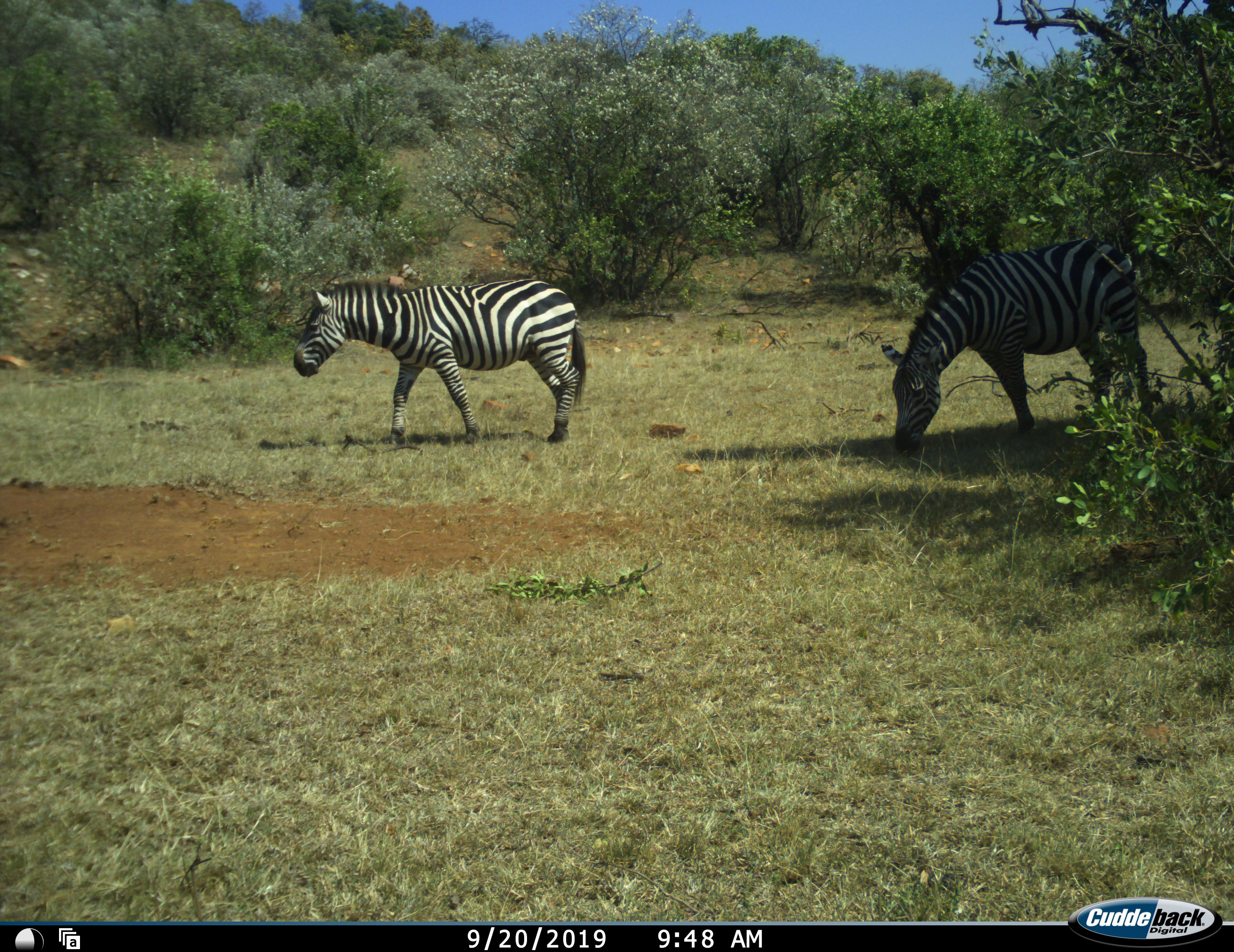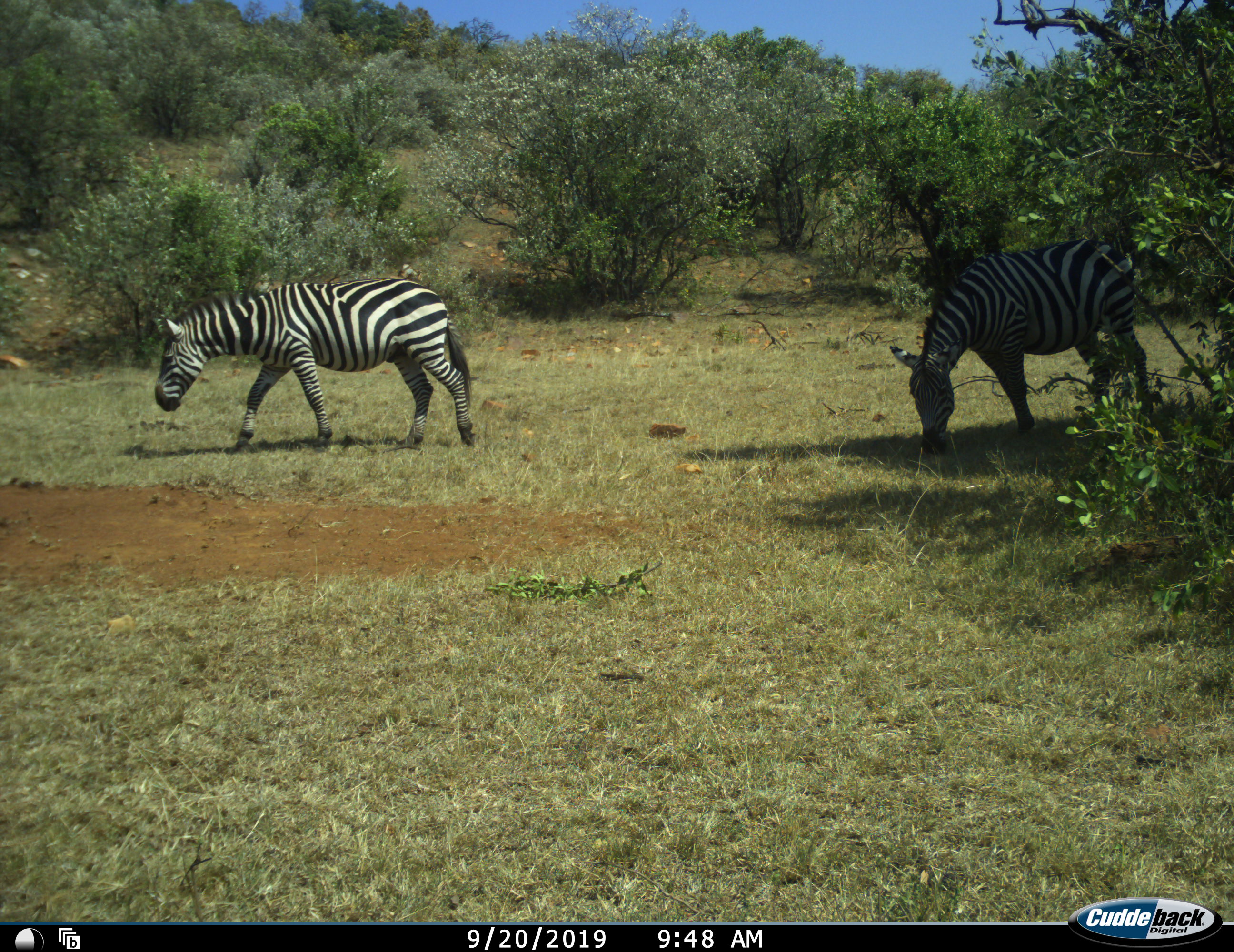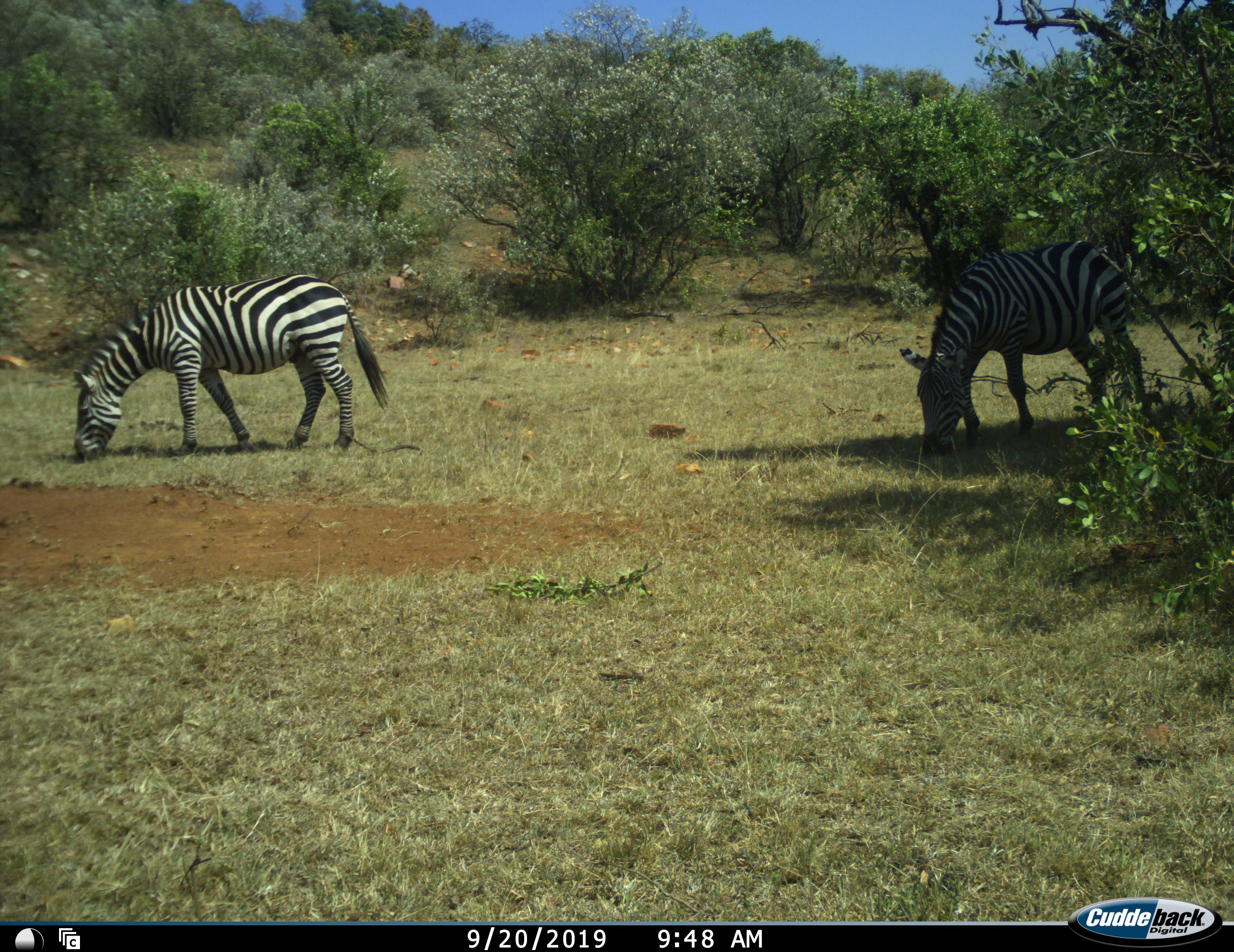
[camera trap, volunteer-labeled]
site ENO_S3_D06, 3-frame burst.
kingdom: Animalia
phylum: Chordata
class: Mammalia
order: Perissodactyla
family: Equidae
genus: Equus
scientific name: Equus quagga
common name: plains zebra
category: zebraplains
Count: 2.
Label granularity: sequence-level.